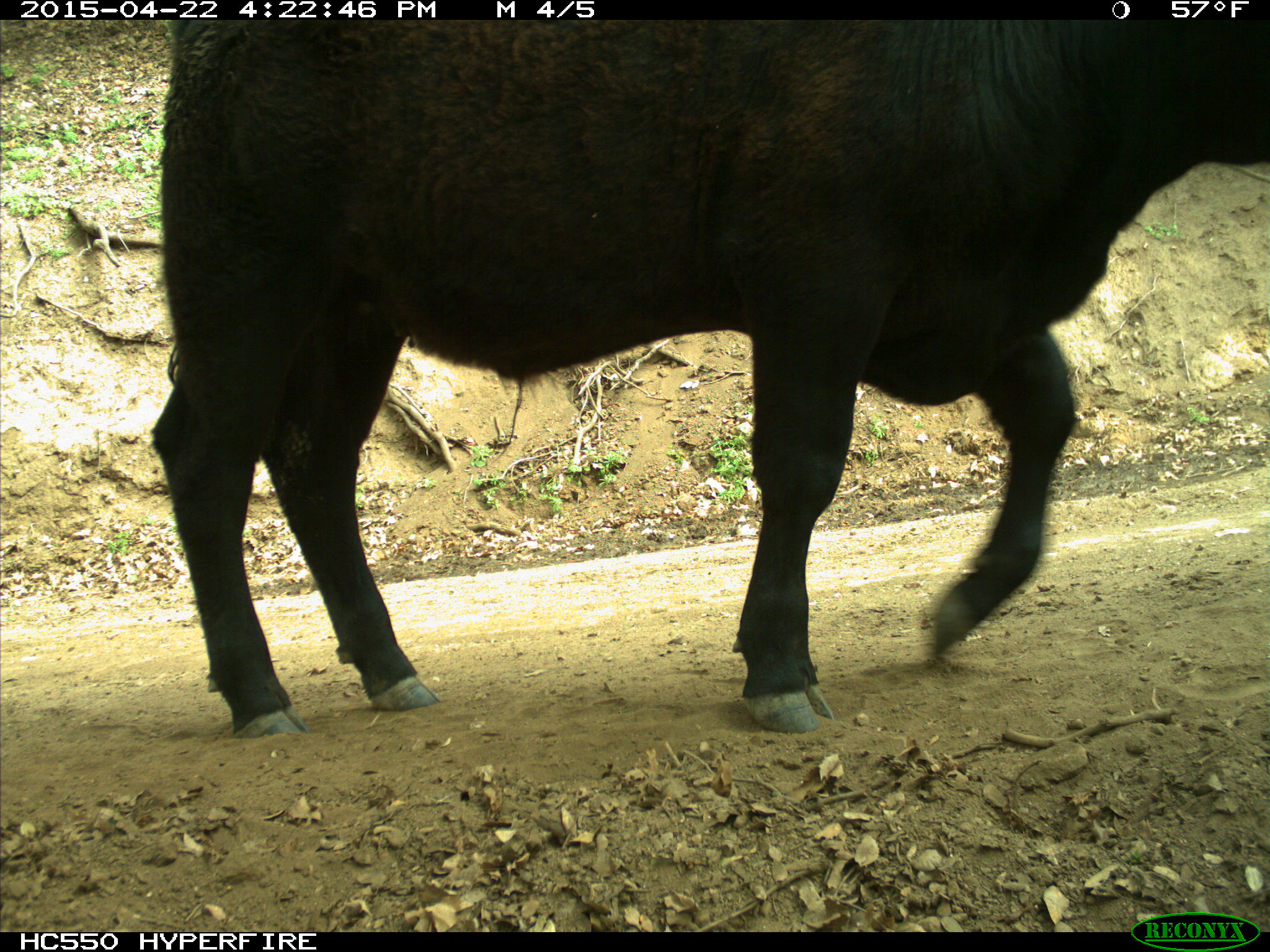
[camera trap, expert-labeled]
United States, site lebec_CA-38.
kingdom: Animalia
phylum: Chordata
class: Mammalia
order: Artiodactyla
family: Bovidae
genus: Bos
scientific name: Bos taurus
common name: domestic cow